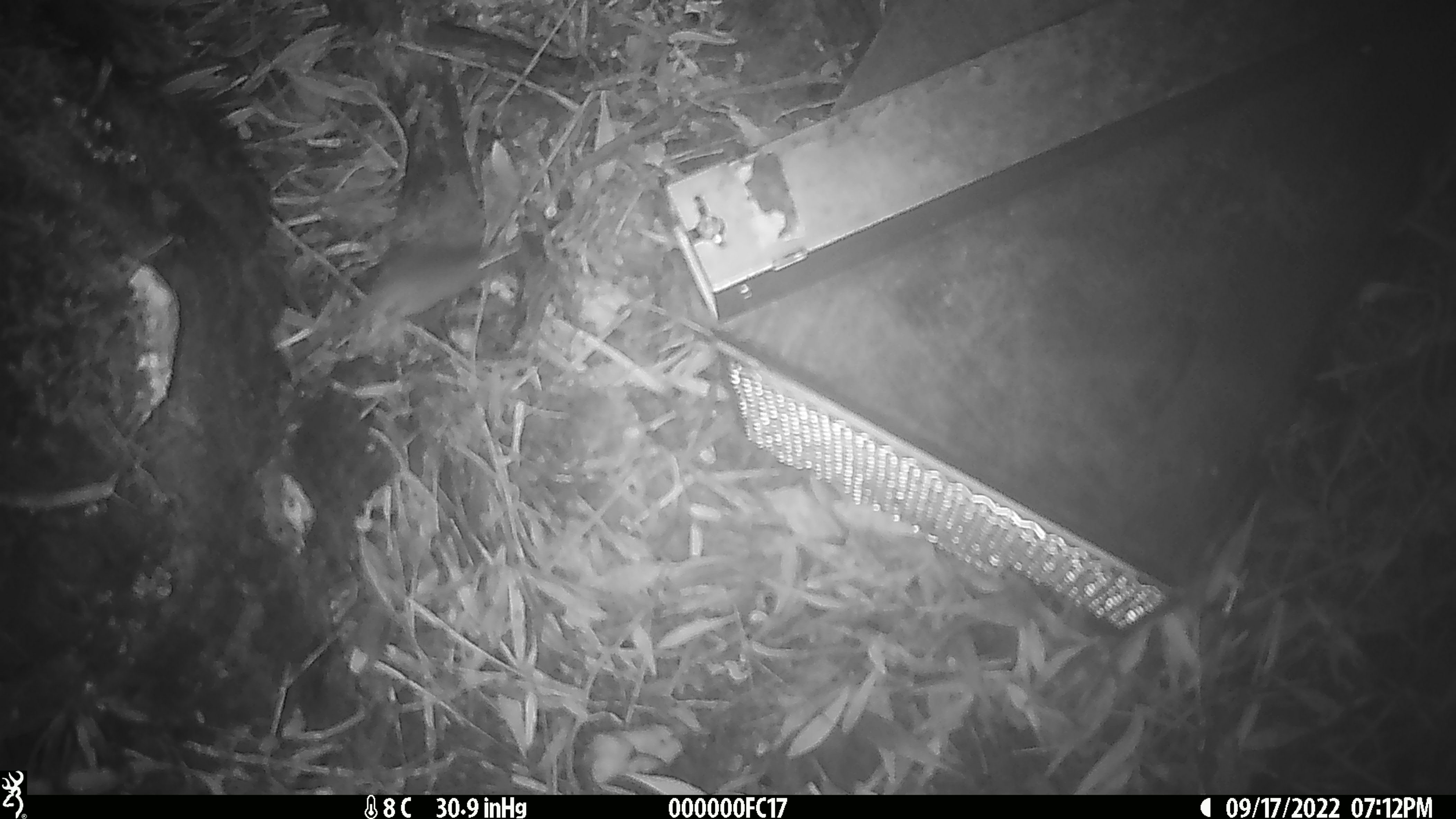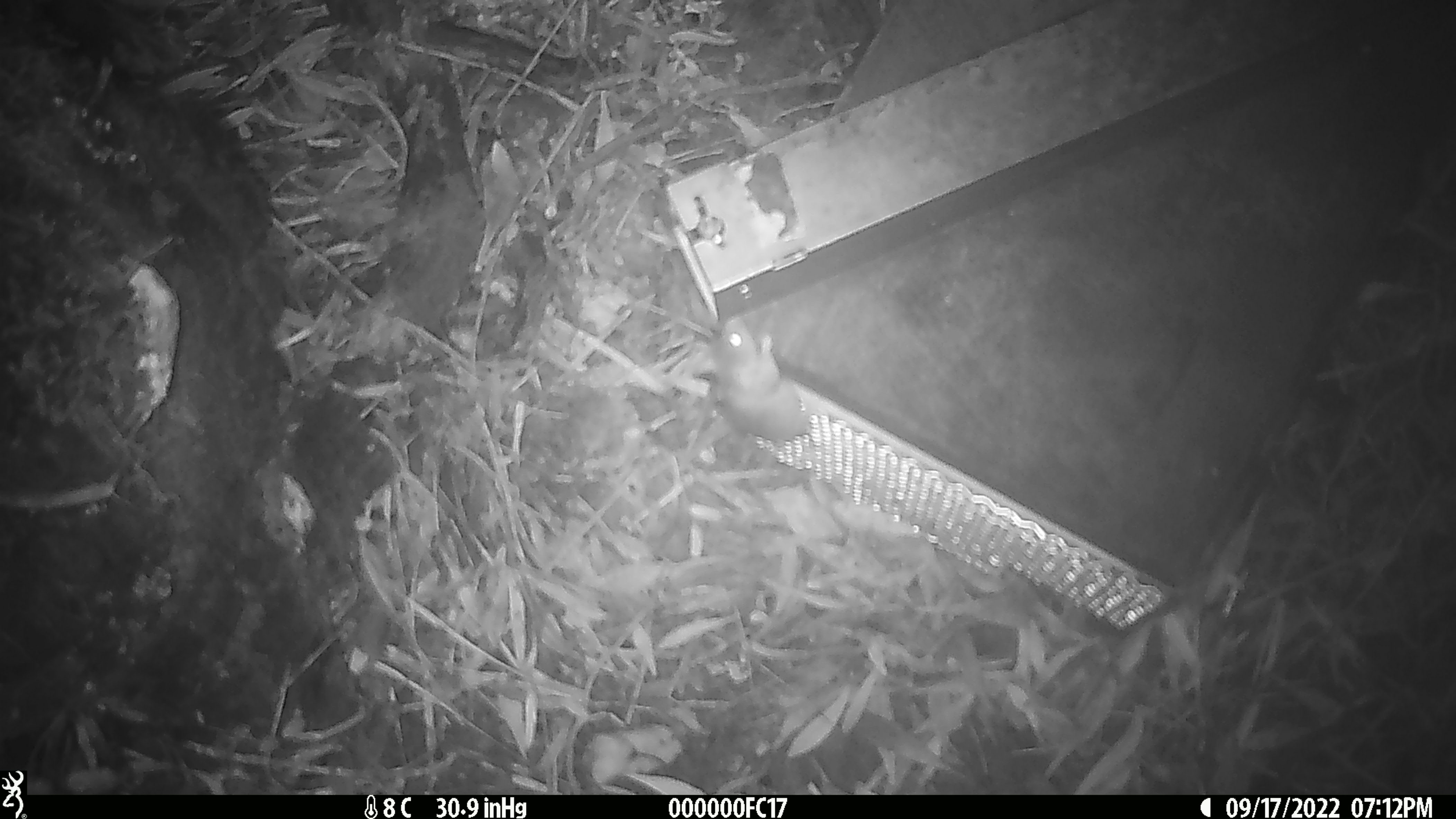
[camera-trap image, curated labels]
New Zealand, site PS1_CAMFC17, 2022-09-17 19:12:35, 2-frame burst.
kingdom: Animalia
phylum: Chordata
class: Mammalia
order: Rodentia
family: Muridae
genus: Mus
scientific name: Mus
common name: mouse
Mouse (Mus).